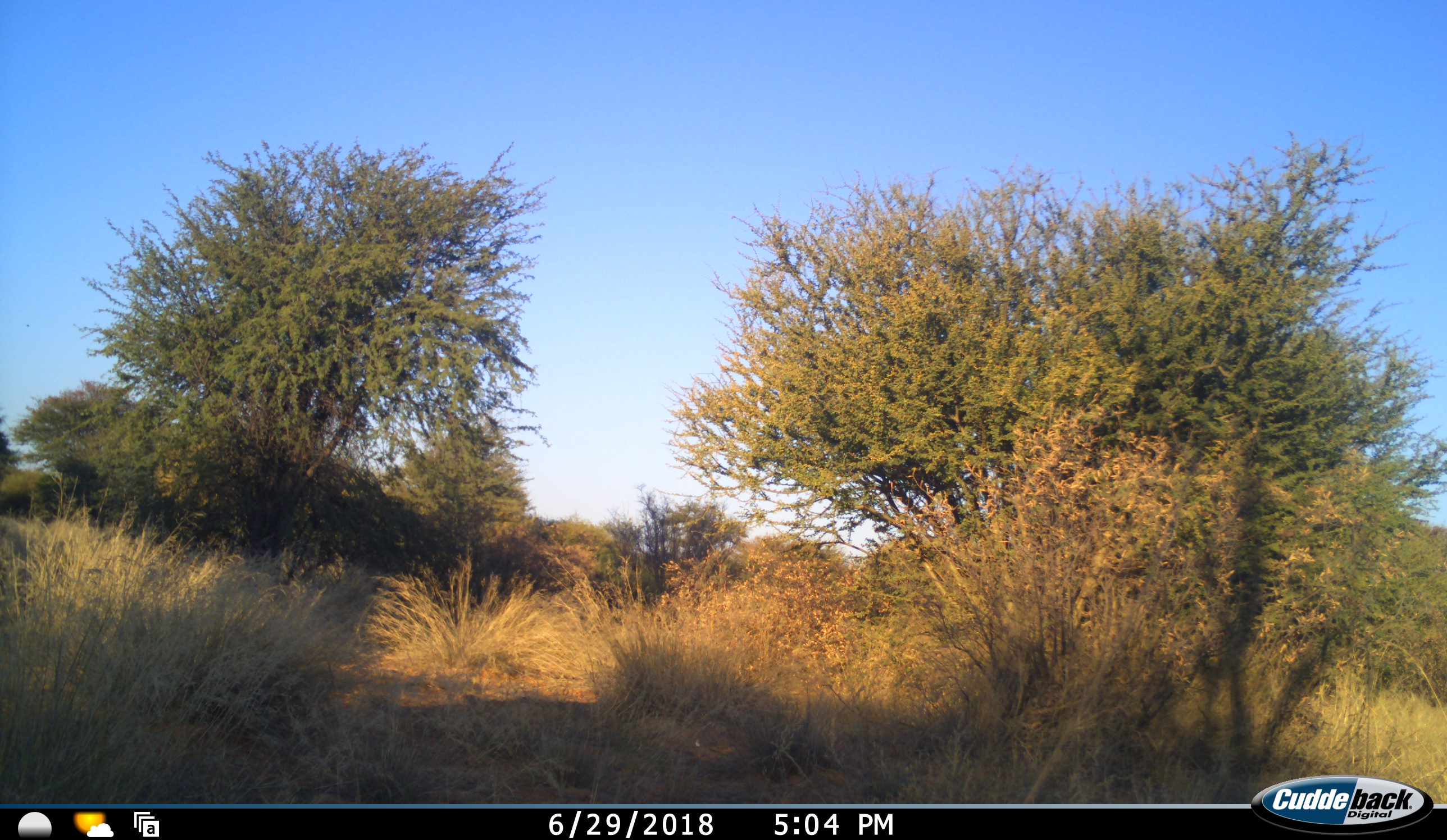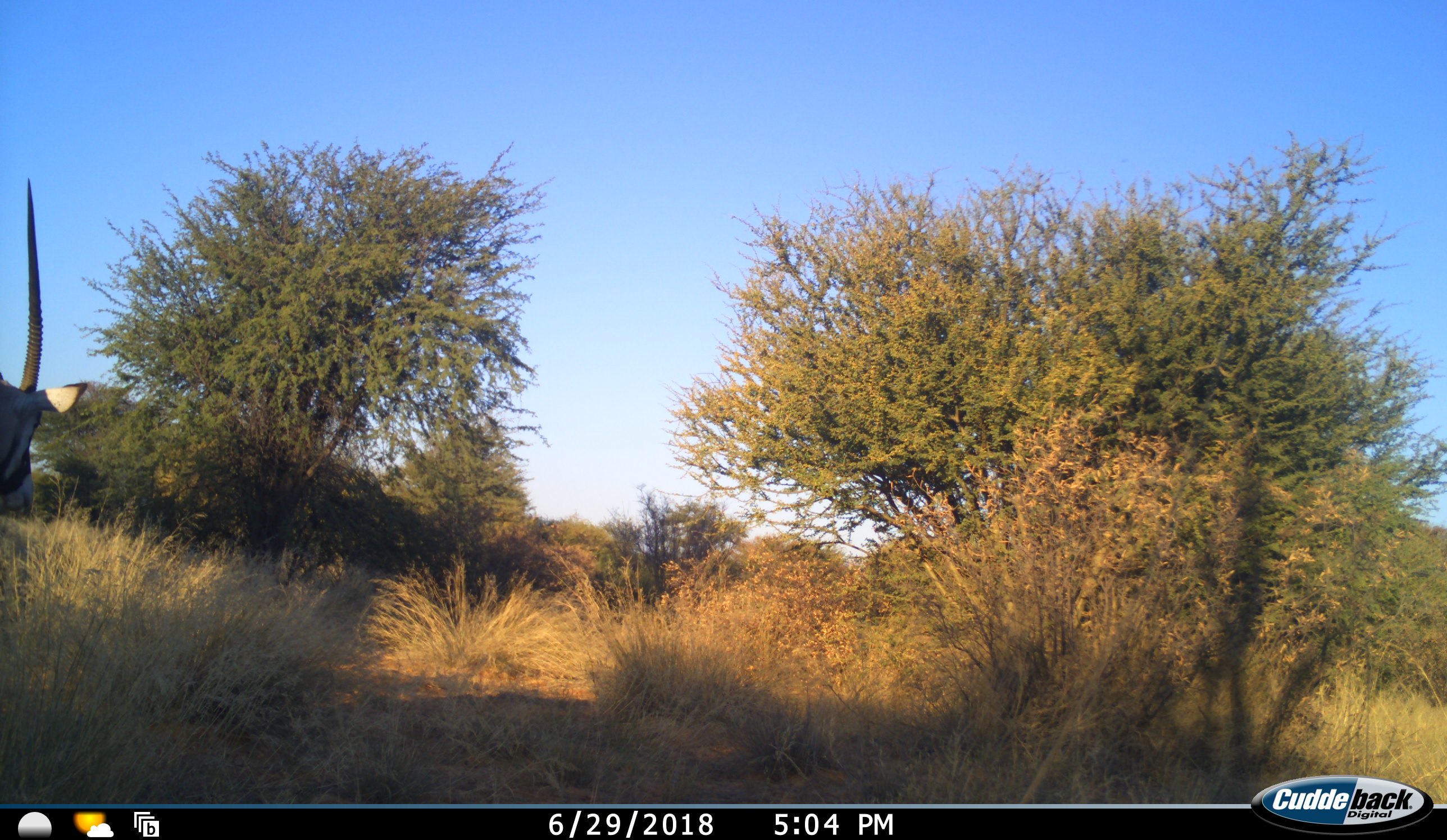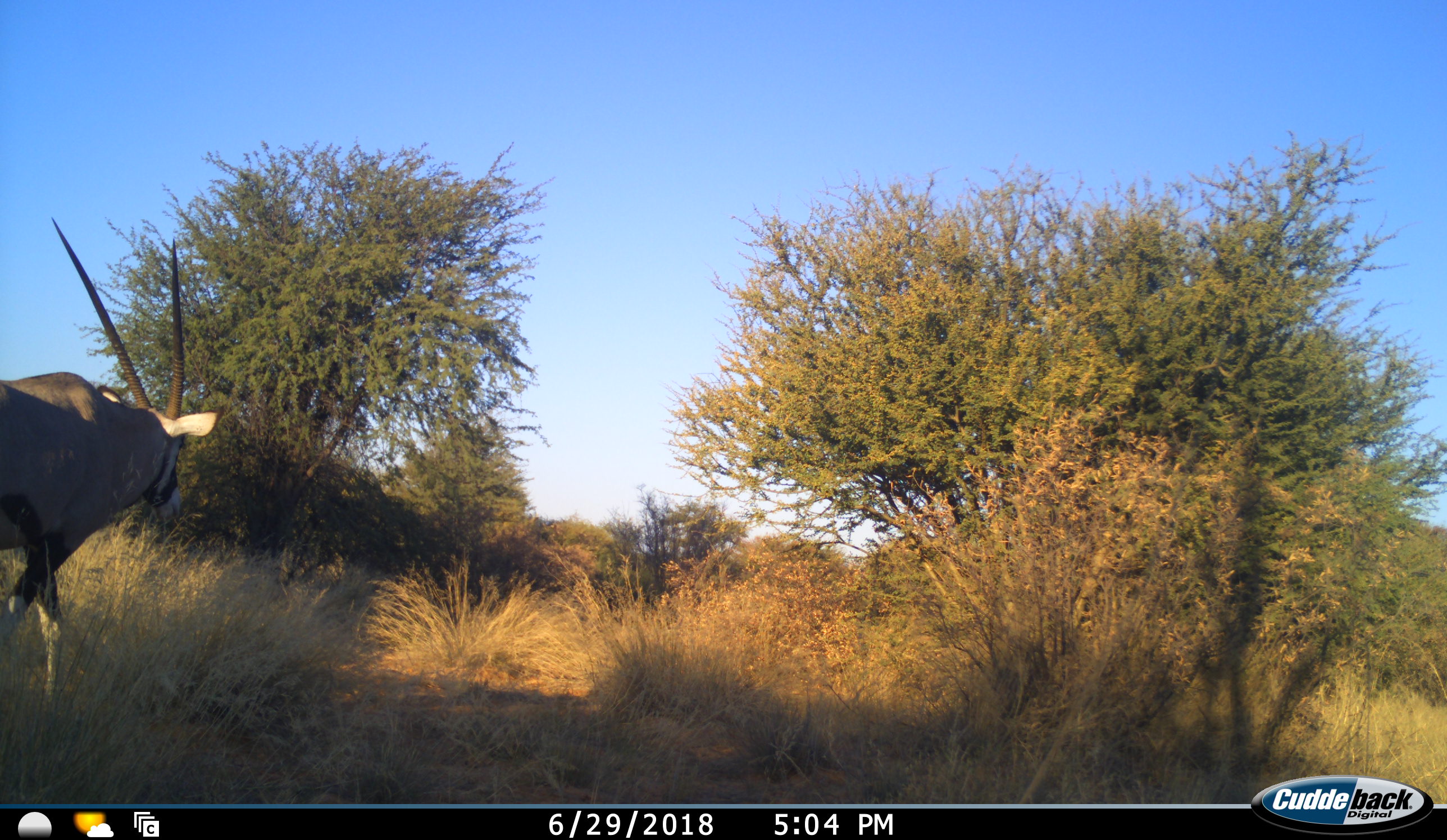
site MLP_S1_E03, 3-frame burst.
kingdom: Animalia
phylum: Chordata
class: Mammalia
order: Artiodactyla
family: Bovidae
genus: Oryx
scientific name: Oryx gazella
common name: gemsbok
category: oryx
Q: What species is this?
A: Oryx (gemsbok) (Oryx gazella).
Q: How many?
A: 1.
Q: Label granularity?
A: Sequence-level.